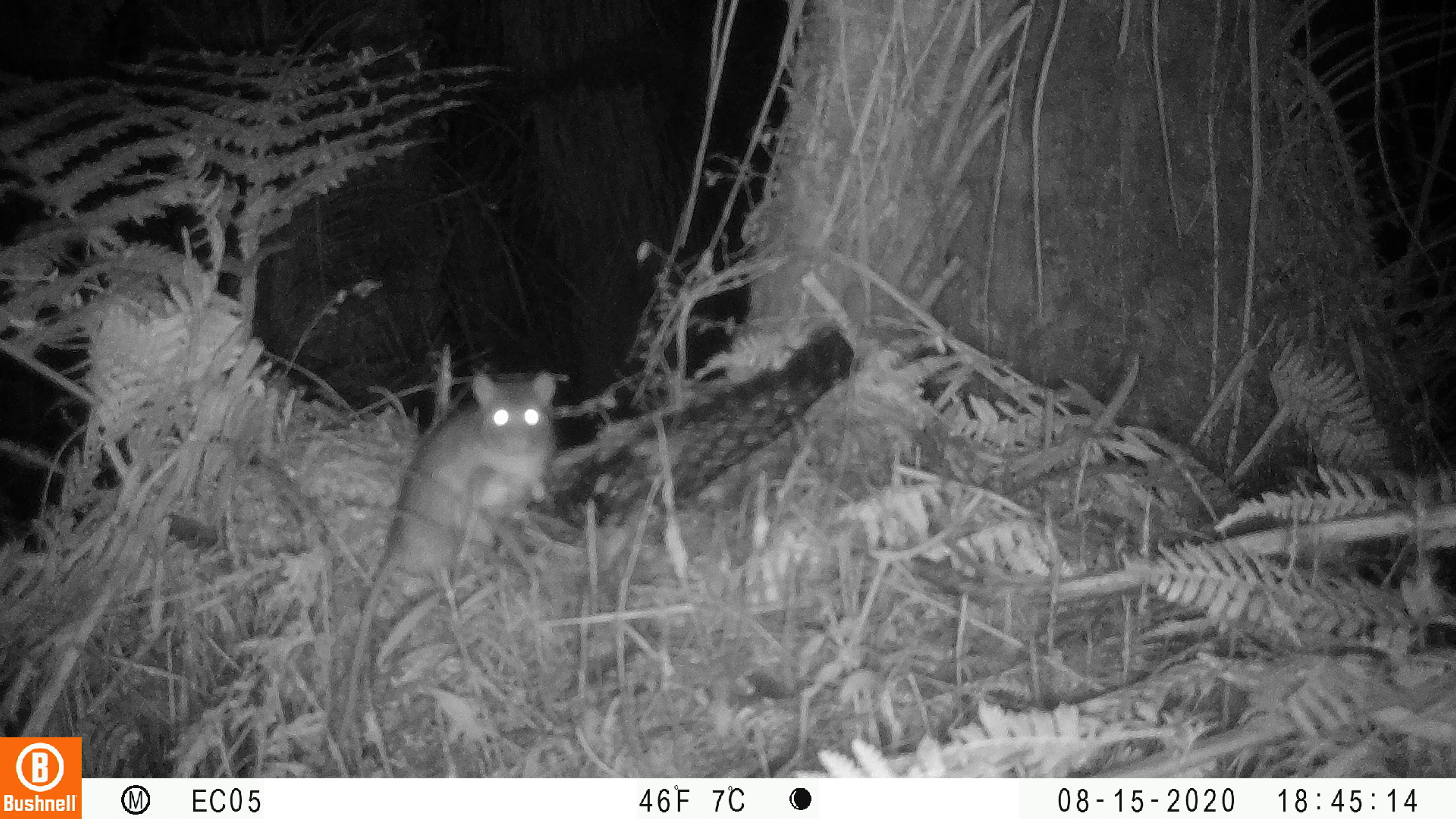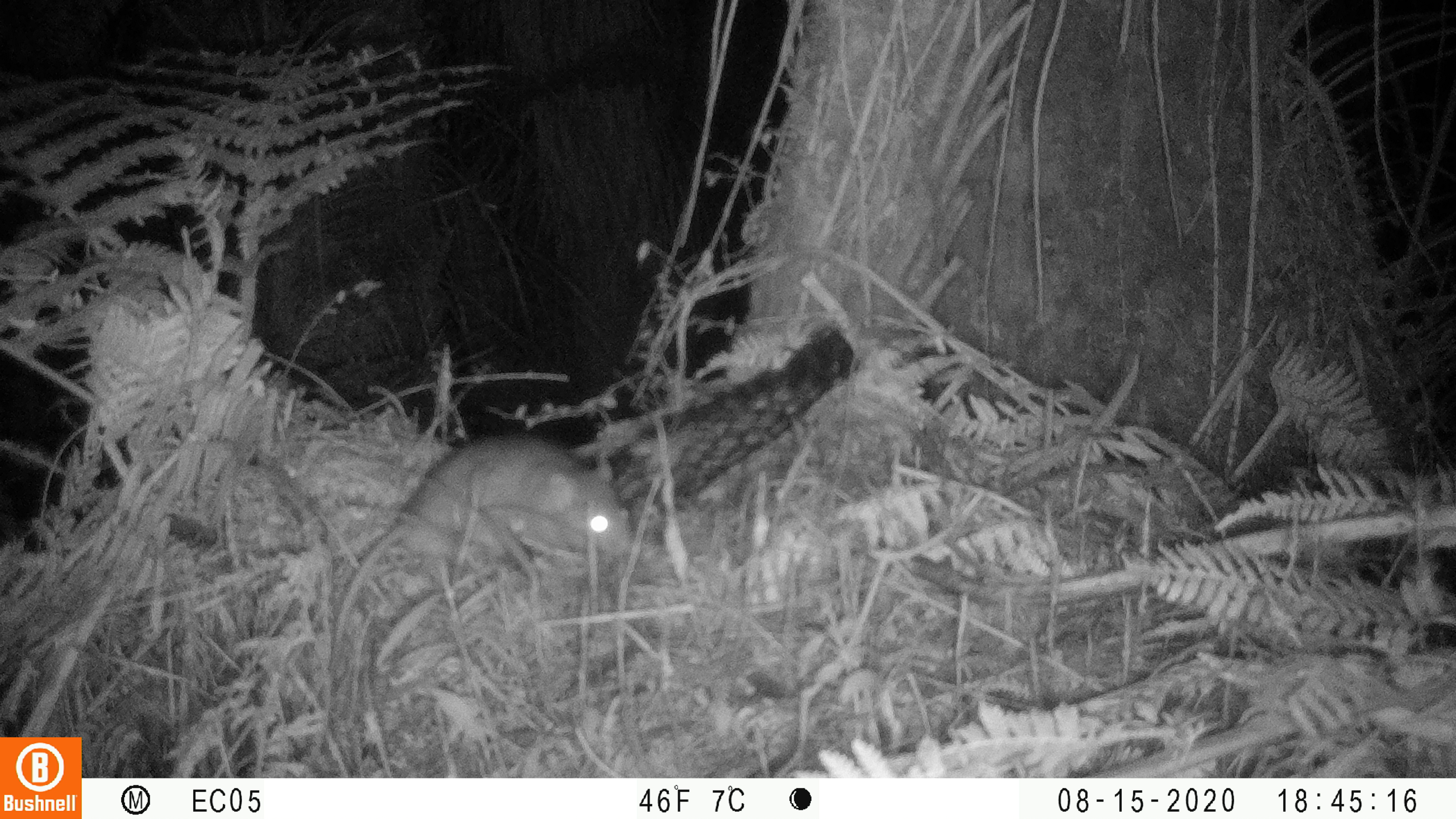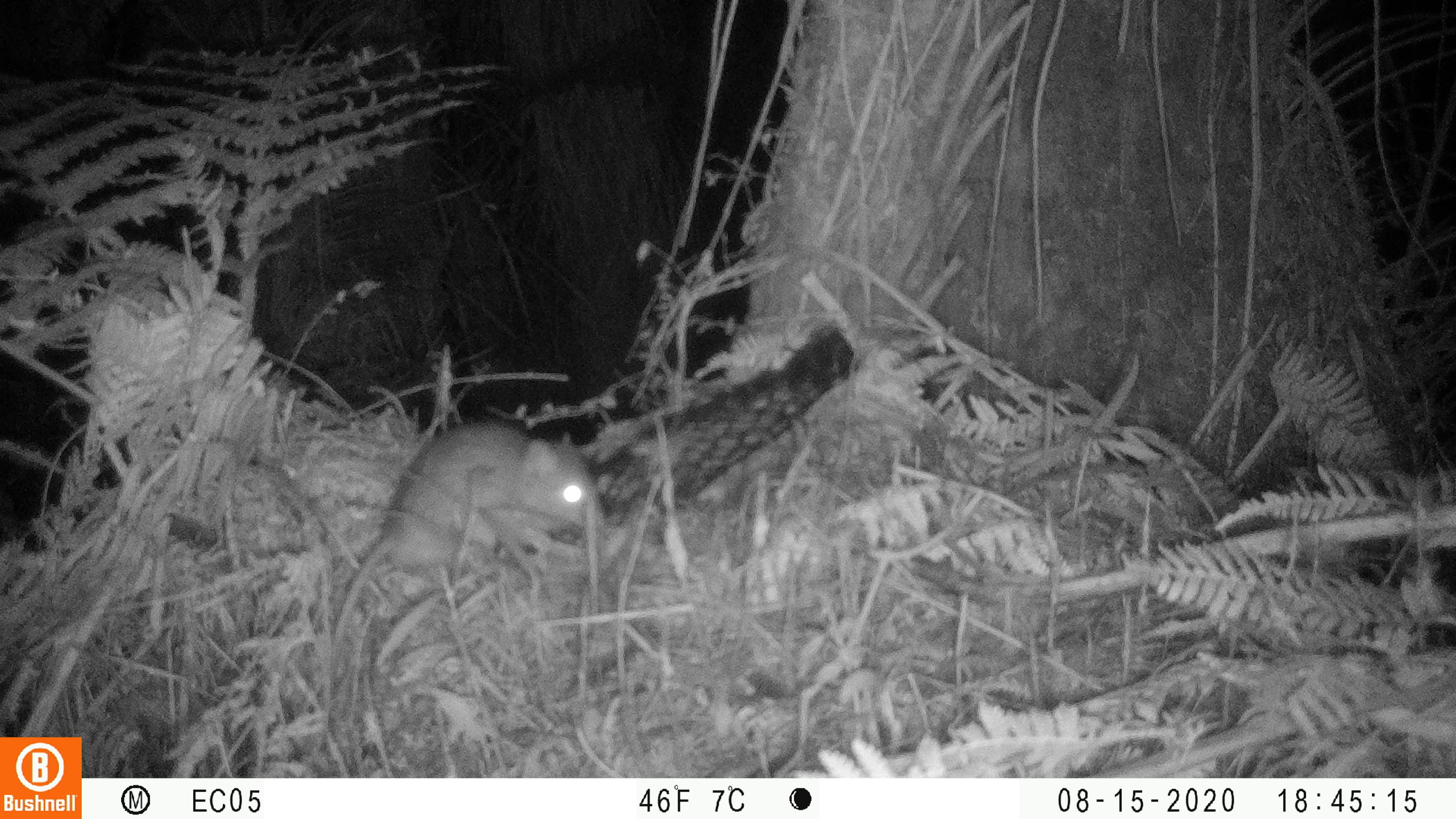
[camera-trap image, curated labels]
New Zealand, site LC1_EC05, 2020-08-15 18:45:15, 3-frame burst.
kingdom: Animalia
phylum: Chordata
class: Mammalia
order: Rodentia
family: Muridae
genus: Rattus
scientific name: Rattus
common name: rat